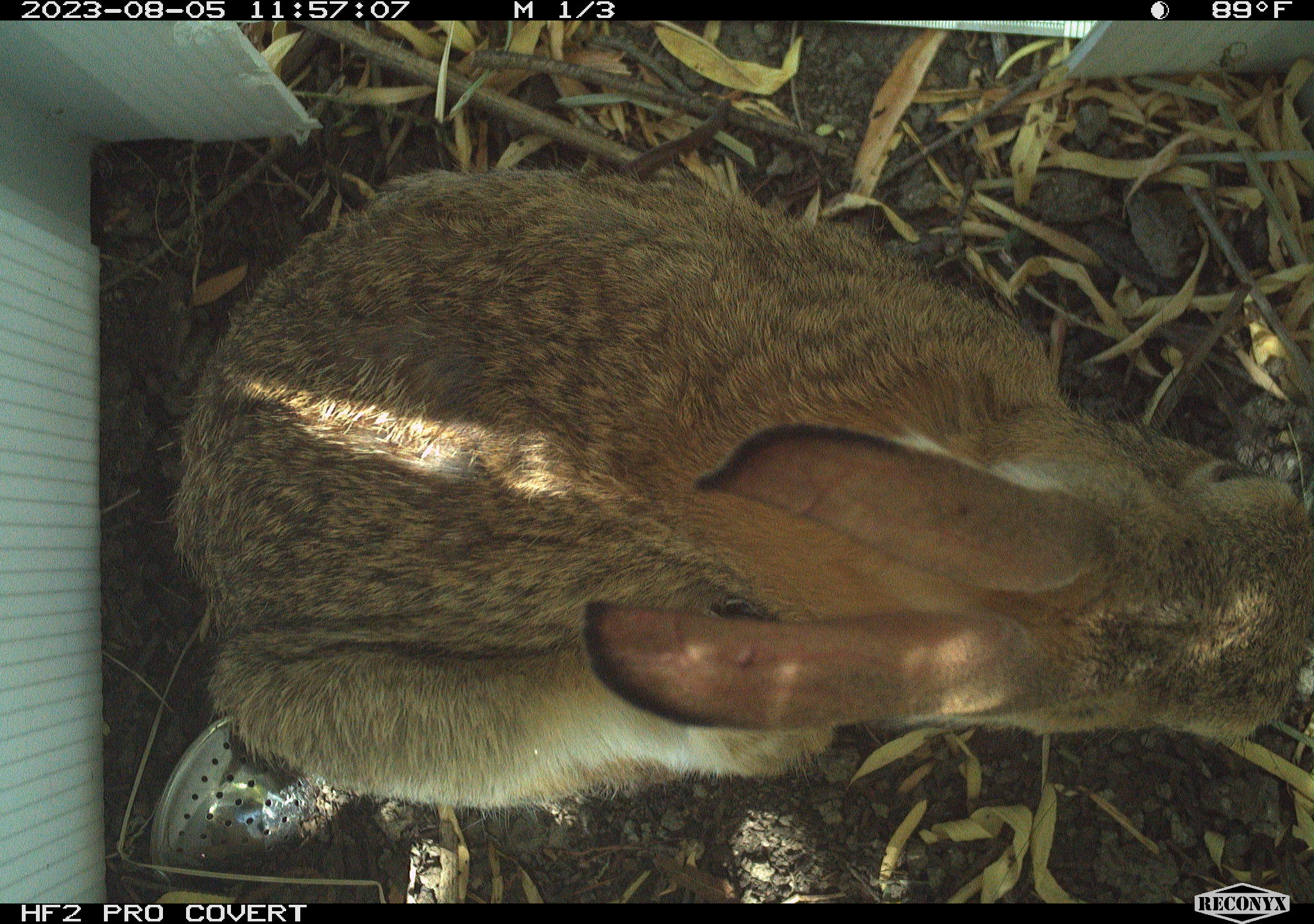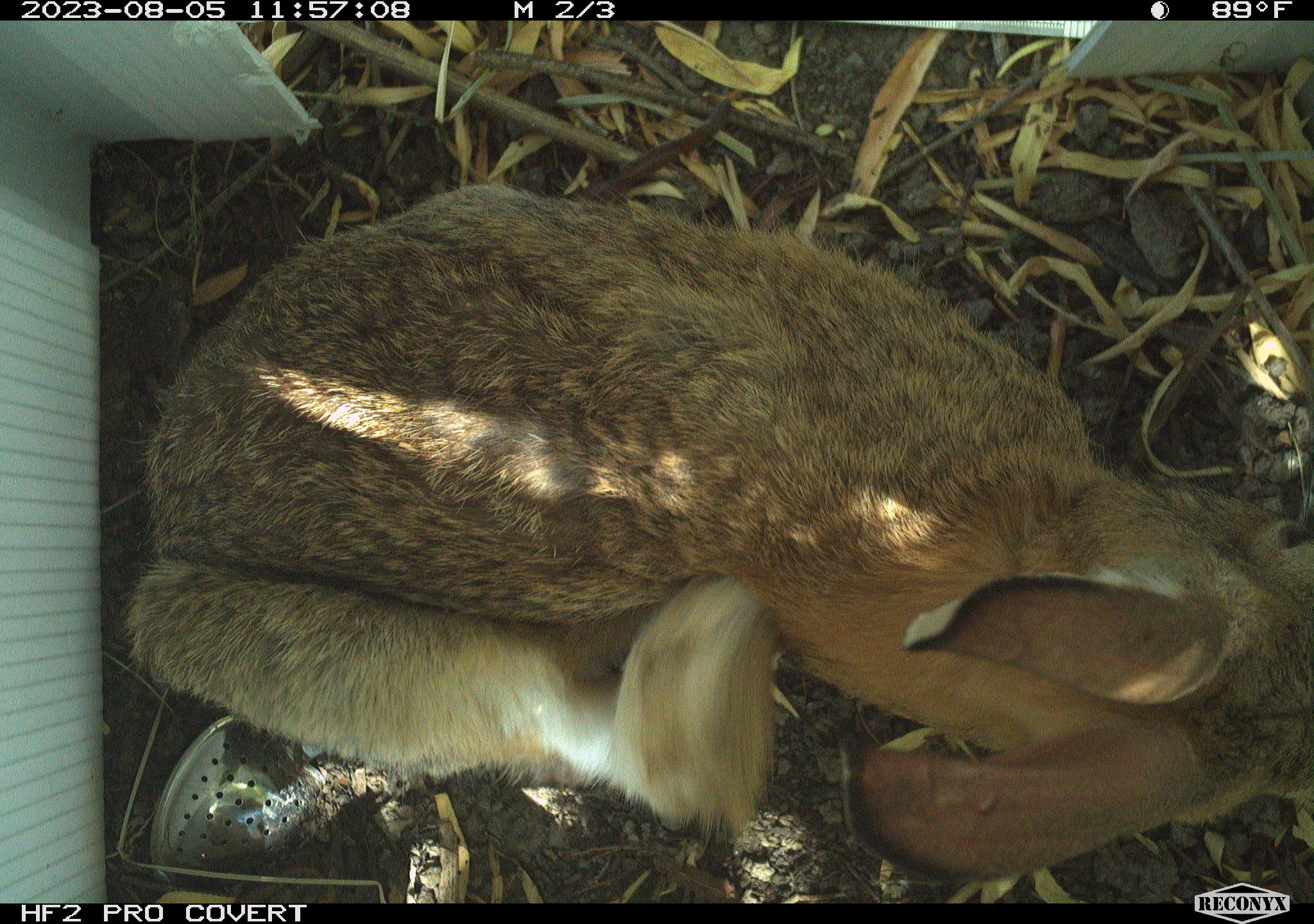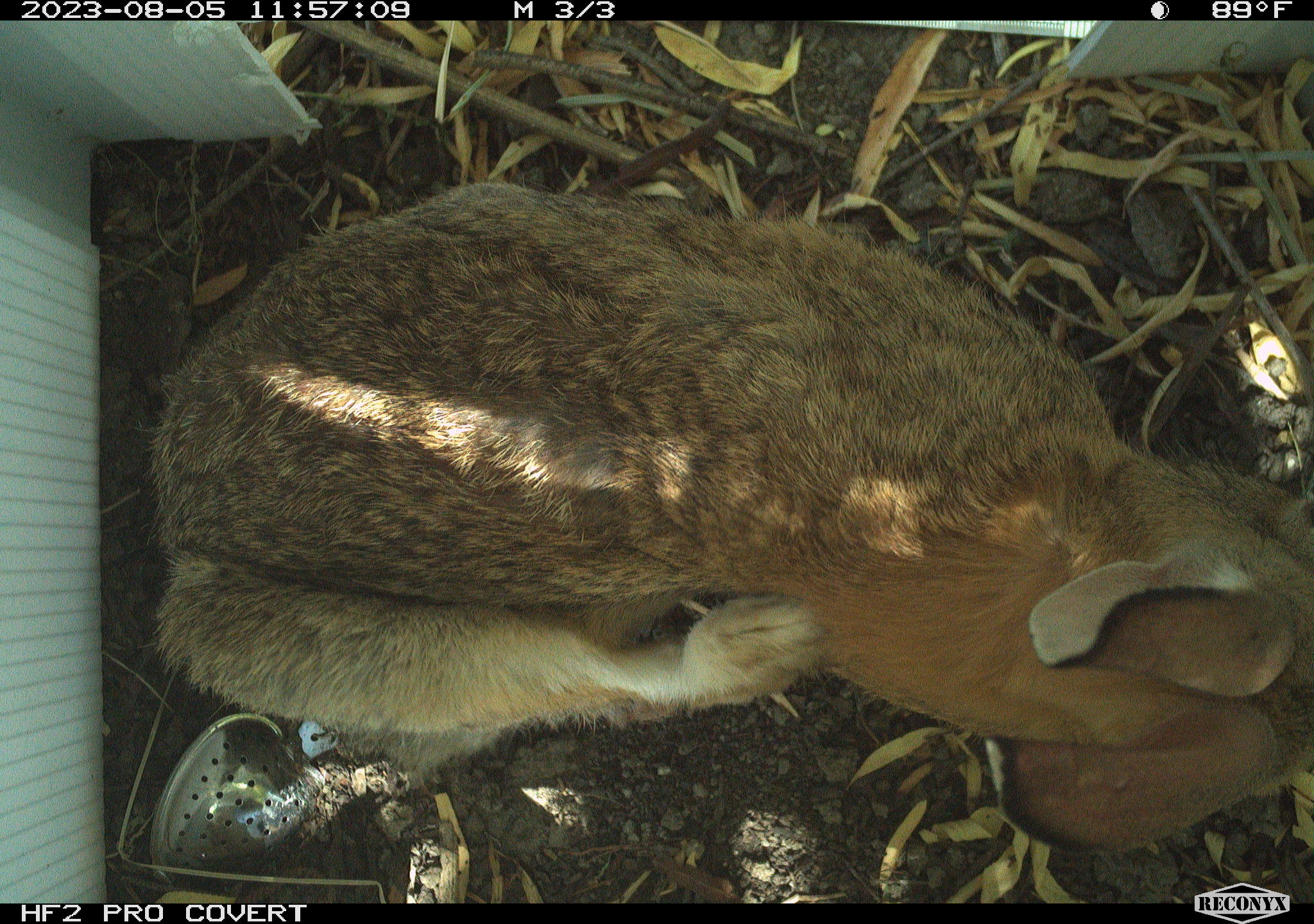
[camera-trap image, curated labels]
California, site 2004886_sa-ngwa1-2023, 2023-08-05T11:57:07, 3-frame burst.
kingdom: Animalia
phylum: Chordata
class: Mammalia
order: Lagomorpha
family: Leporidae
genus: Sylvilagus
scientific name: Sylvilagus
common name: cottontail rabbits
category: sylvilagus species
Sylvilagus species (cottontail rabbits) (Sylvilagus).